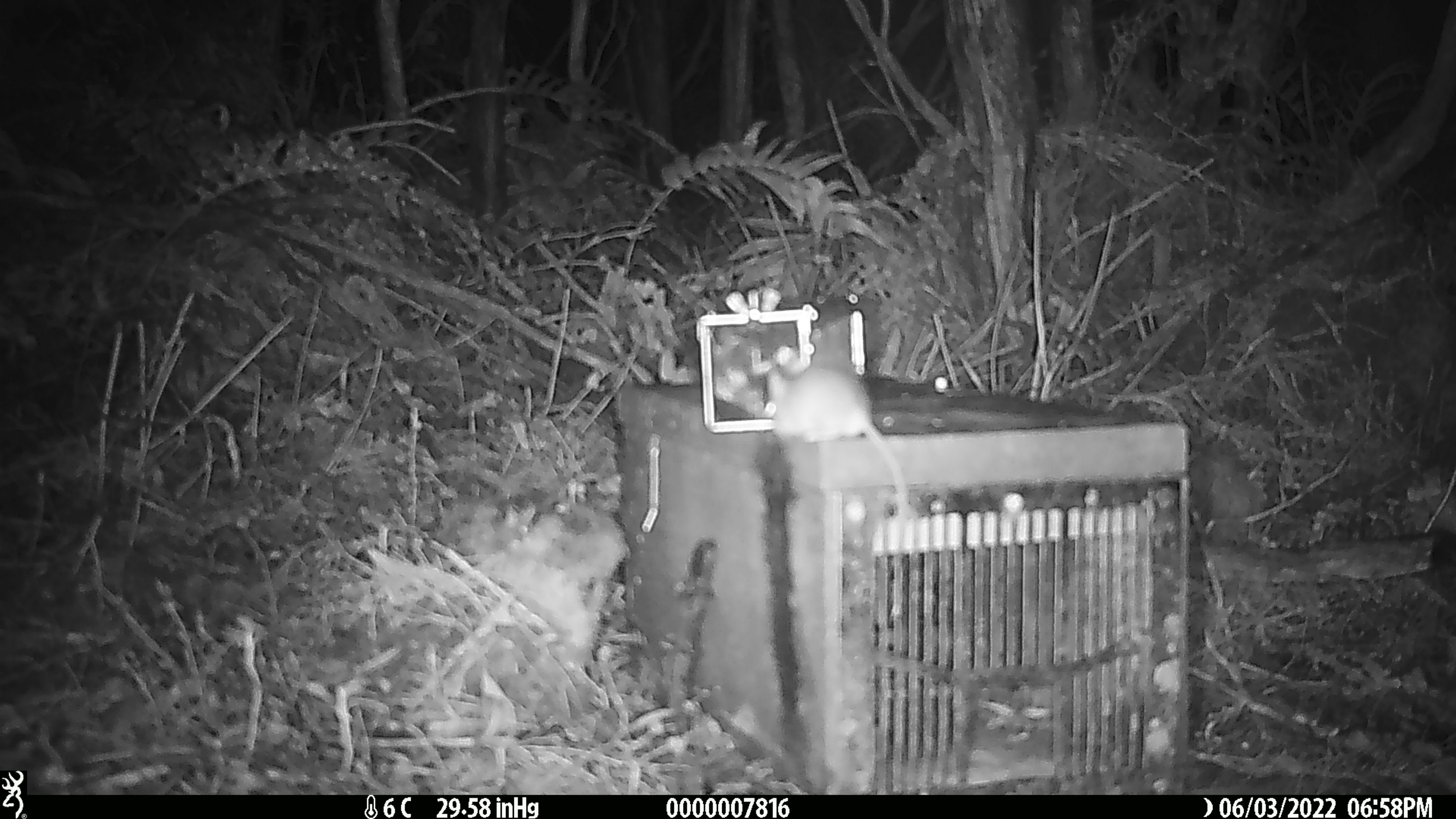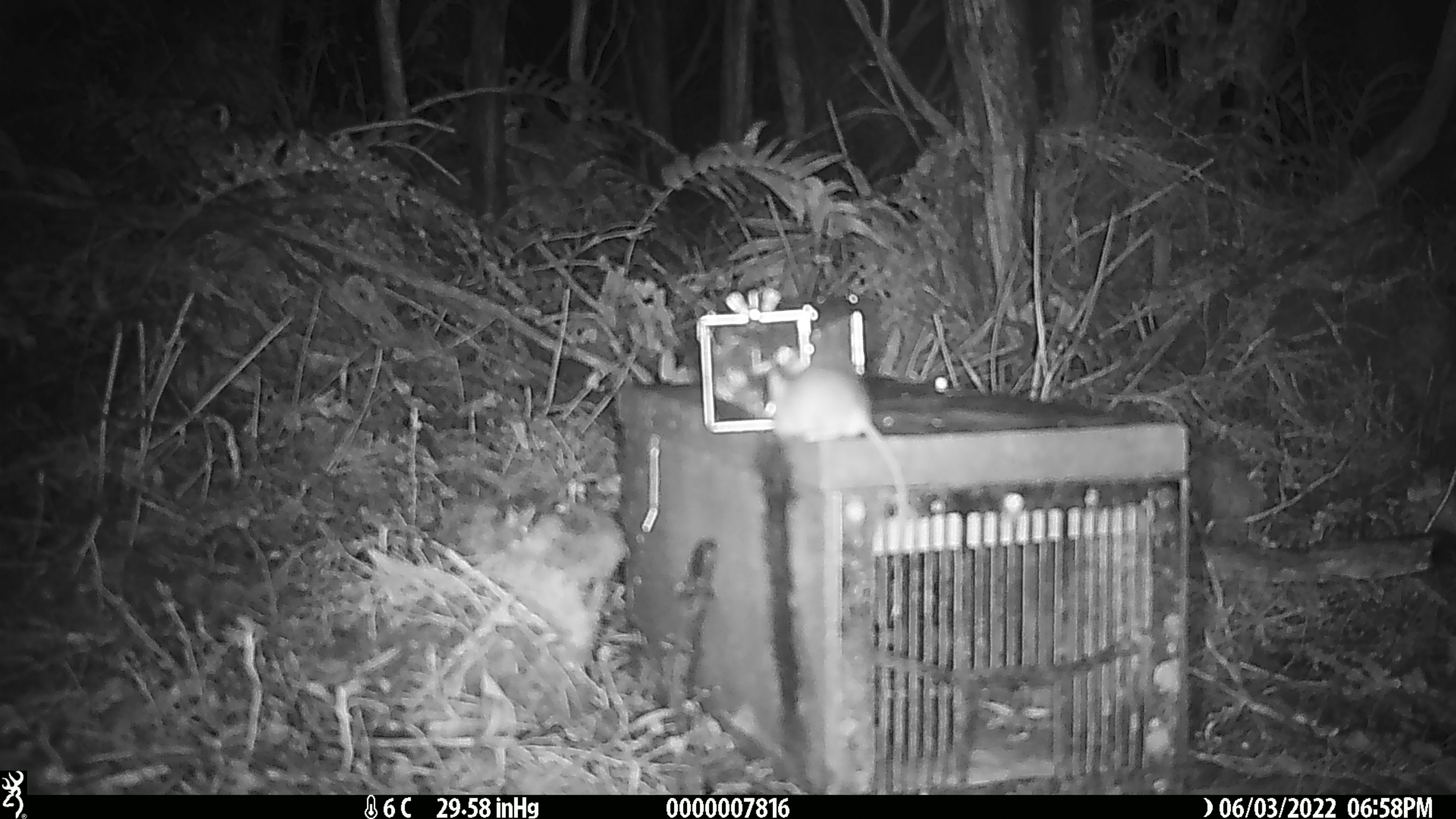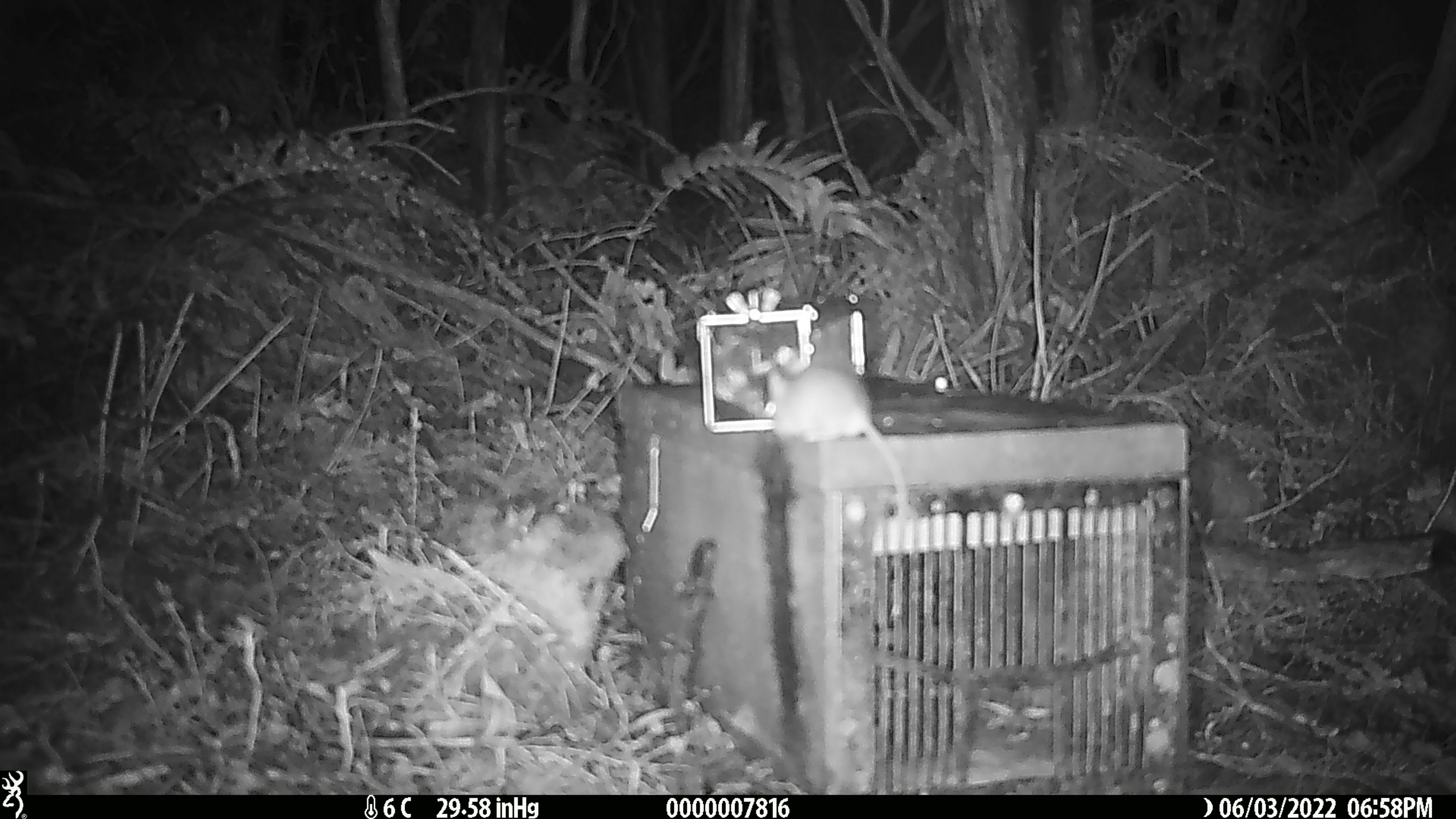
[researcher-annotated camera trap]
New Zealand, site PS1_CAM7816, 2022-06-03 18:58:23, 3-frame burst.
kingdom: Animalia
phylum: Chordata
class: Mammalia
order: Rodentia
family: Muridae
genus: Mus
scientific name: Mus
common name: mouse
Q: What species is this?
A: Mouse (Mus).